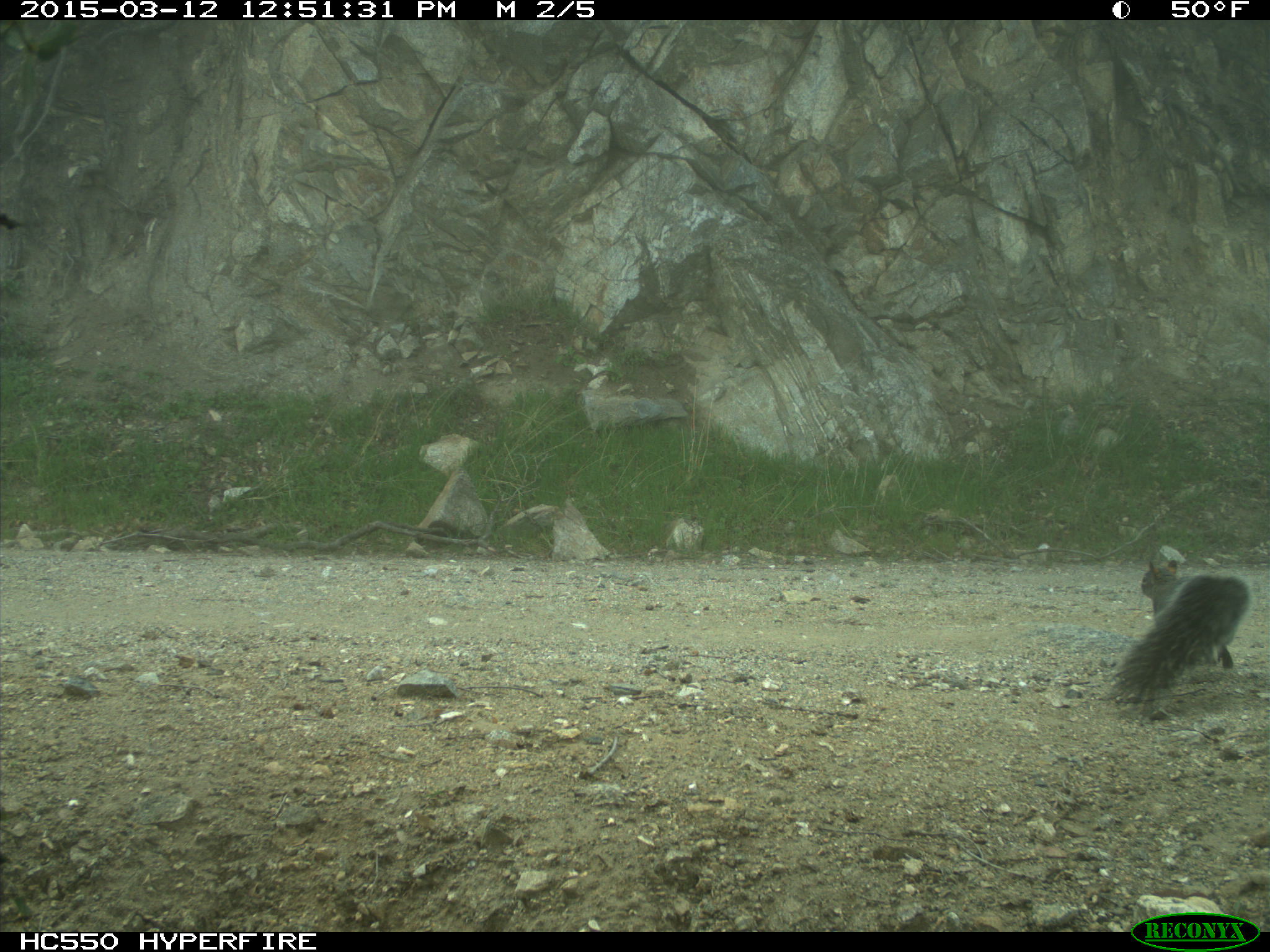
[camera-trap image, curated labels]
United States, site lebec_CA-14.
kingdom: Animalia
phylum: Chordata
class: Mammalia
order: Rodentia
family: Sciuridae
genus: Sciurus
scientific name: Sciurus carolinensis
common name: eastern gray squirrel